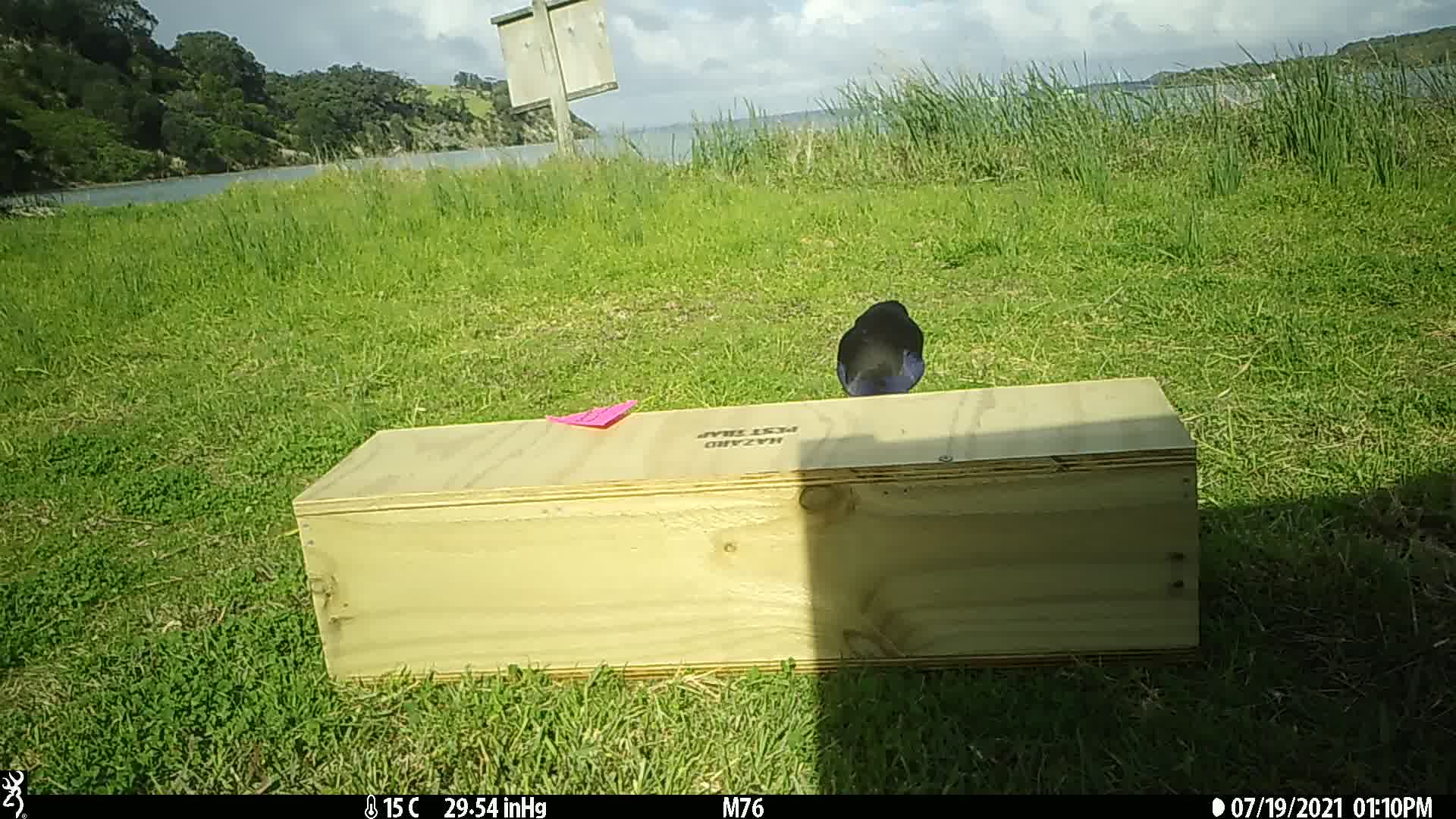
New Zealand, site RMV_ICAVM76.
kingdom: Animalia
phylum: Chordata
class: Aves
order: Gruiformes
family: Rallidae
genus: Porphyrio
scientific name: Porphyrio melanotus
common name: australasian swamphen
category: pukeko